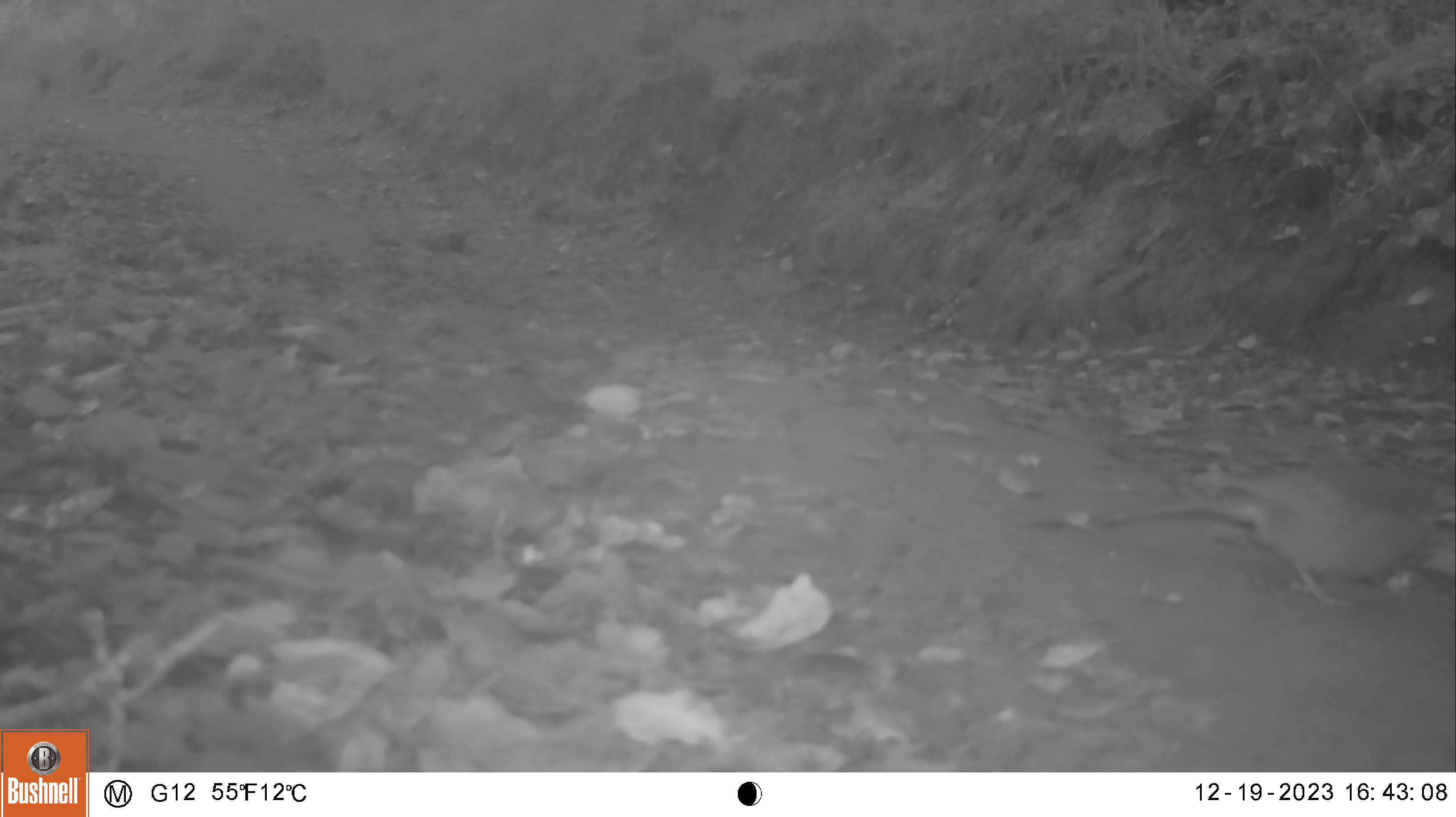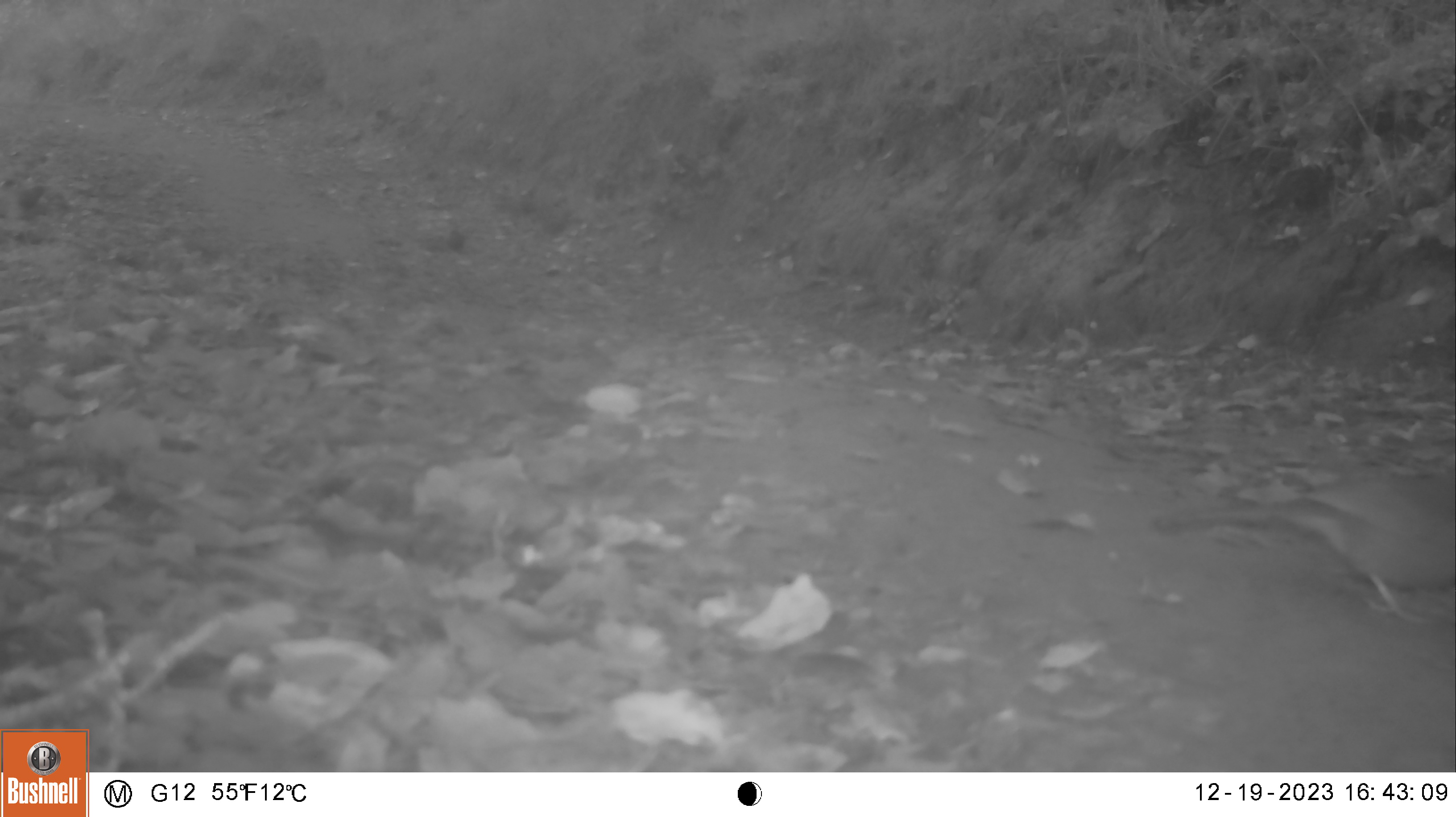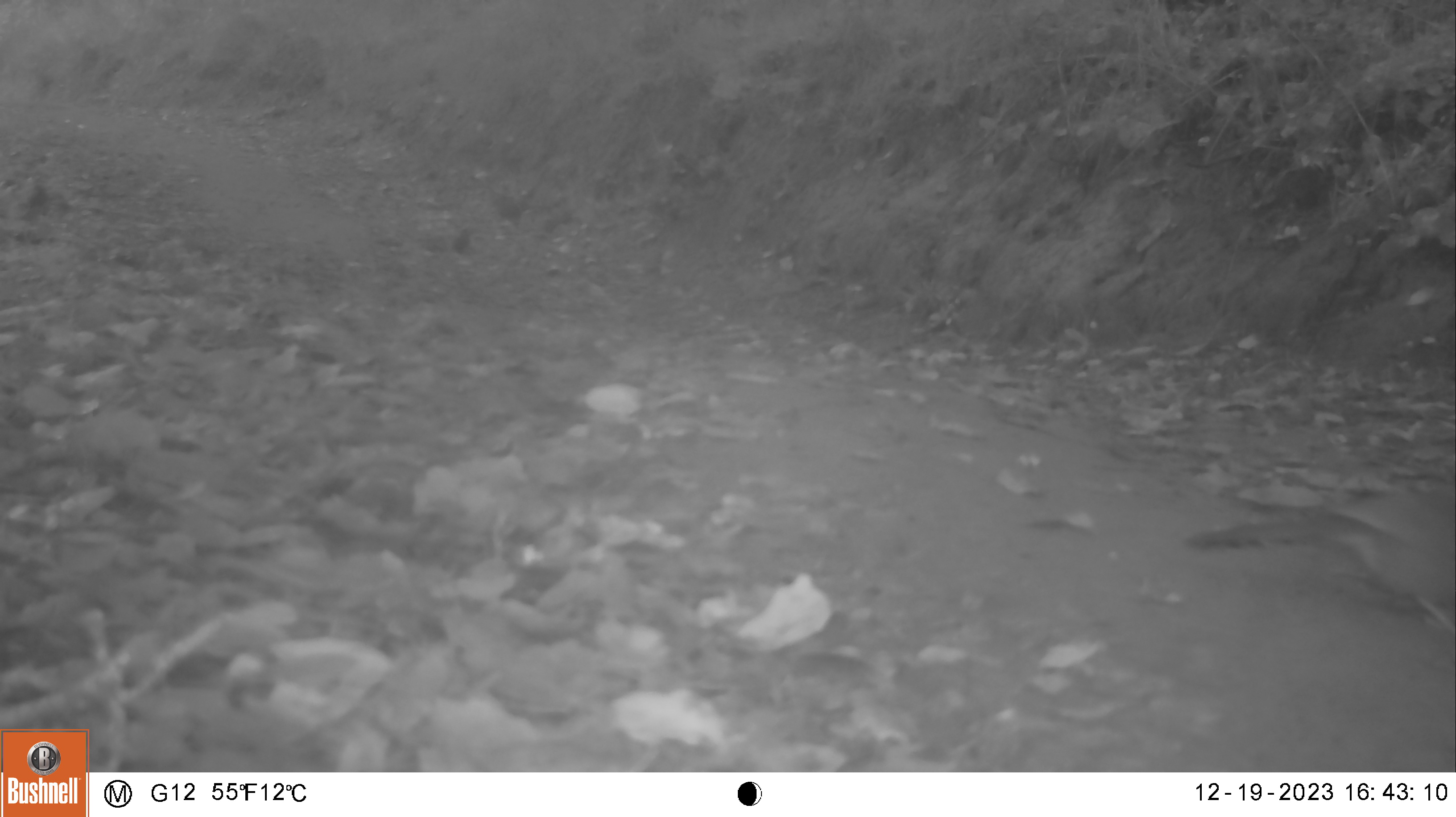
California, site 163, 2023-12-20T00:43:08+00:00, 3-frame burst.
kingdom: Animalia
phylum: Chordata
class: Aves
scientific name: Aves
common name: bird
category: unknown bird